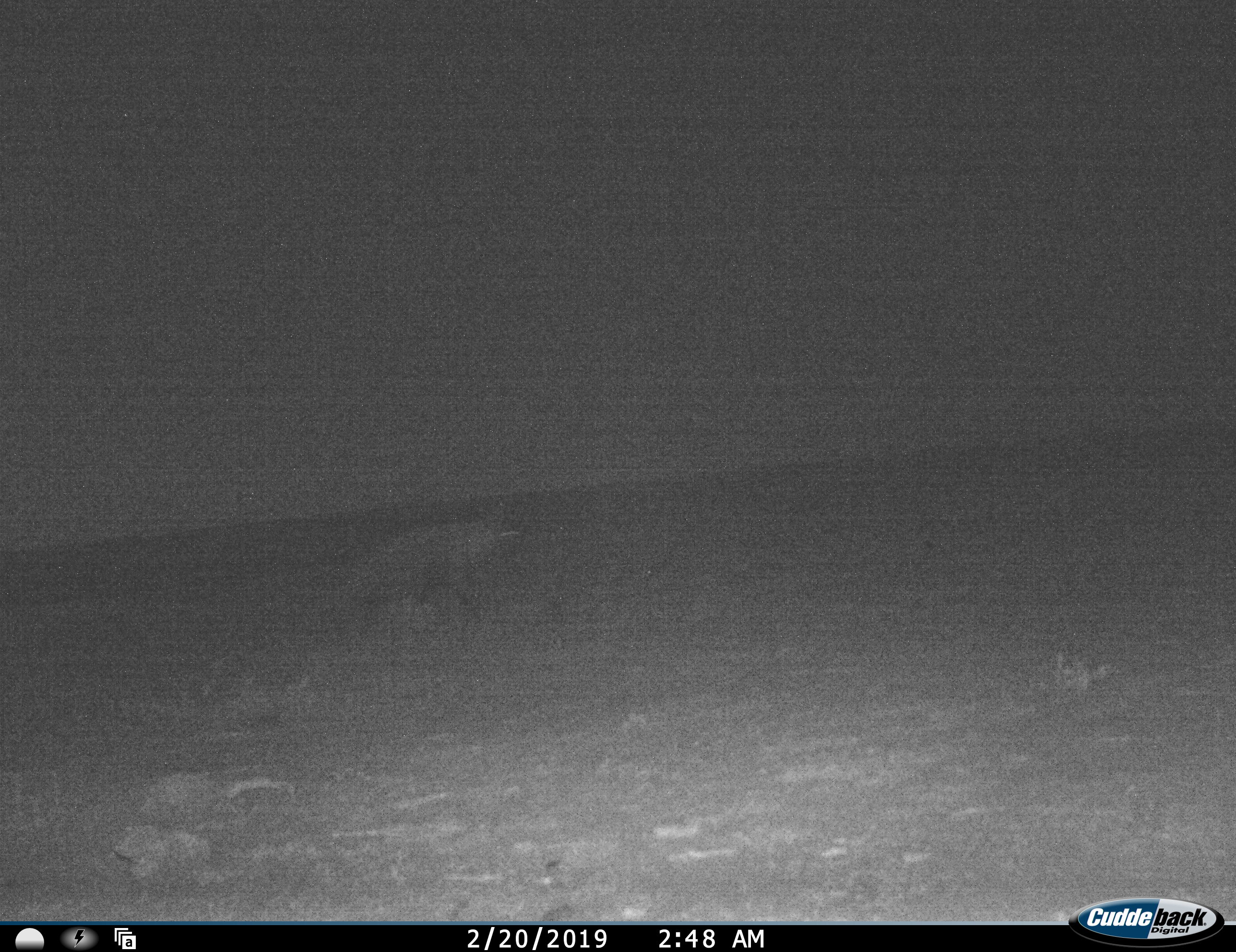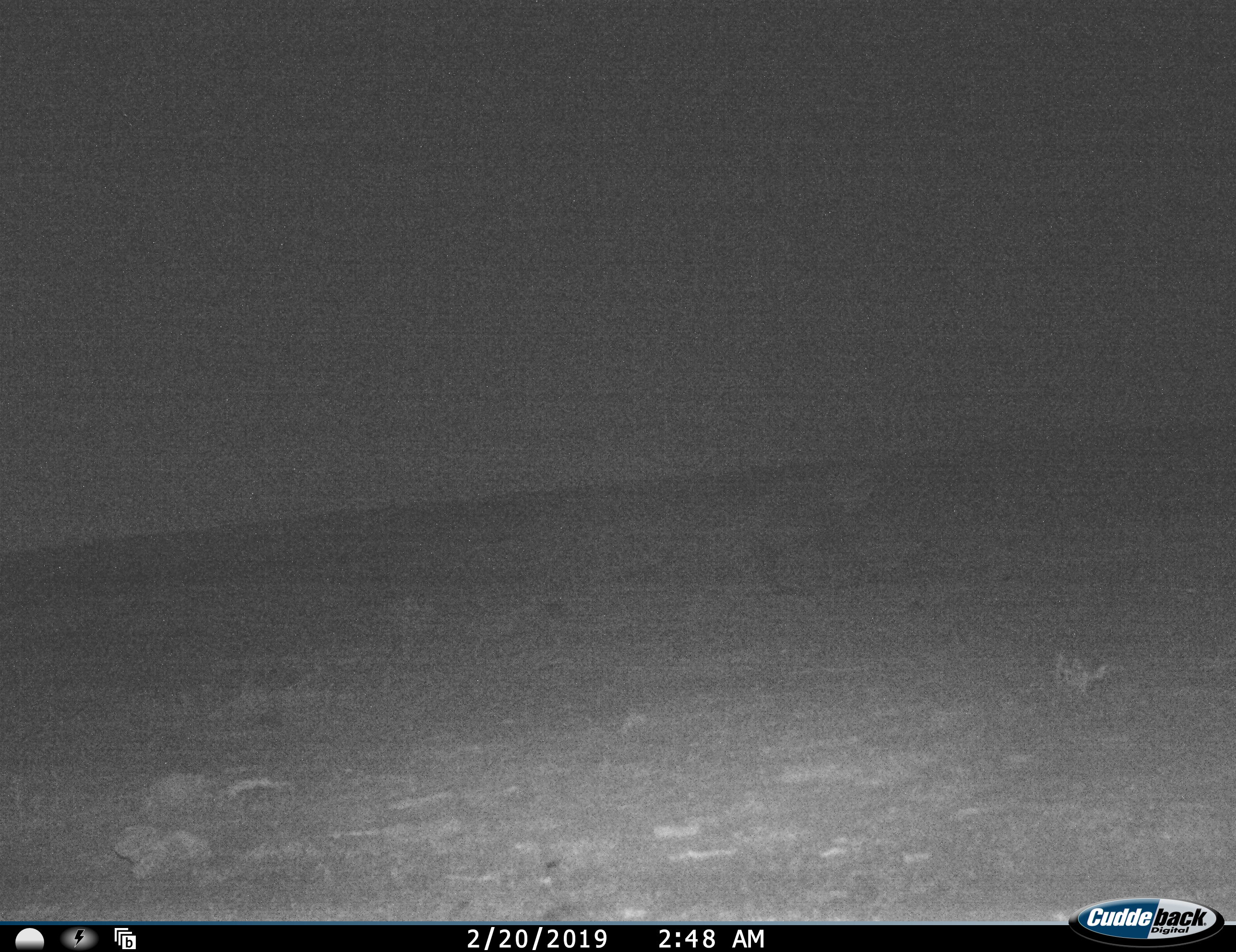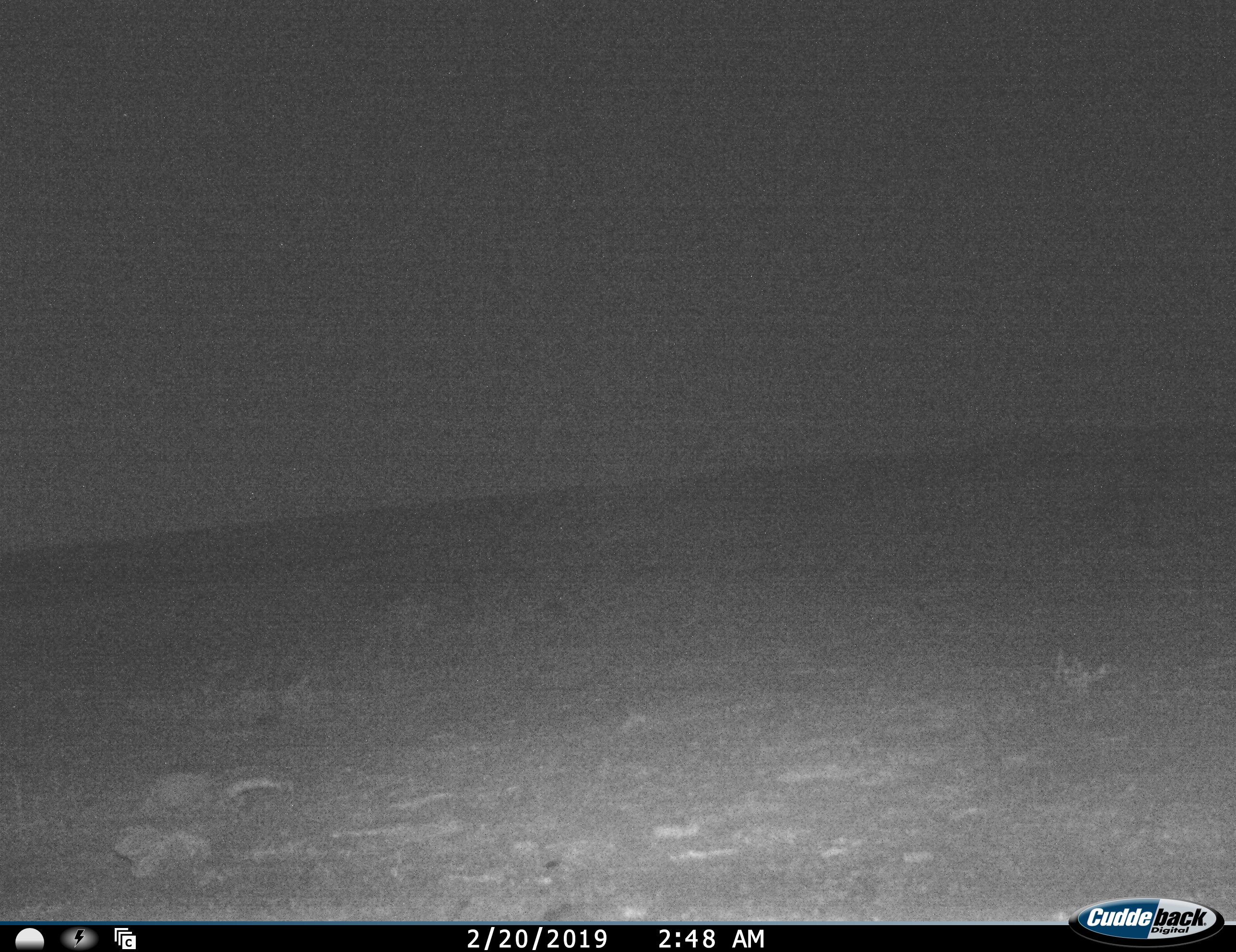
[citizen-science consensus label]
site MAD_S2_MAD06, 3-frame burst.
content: unidentified animal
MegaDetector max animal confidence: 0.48